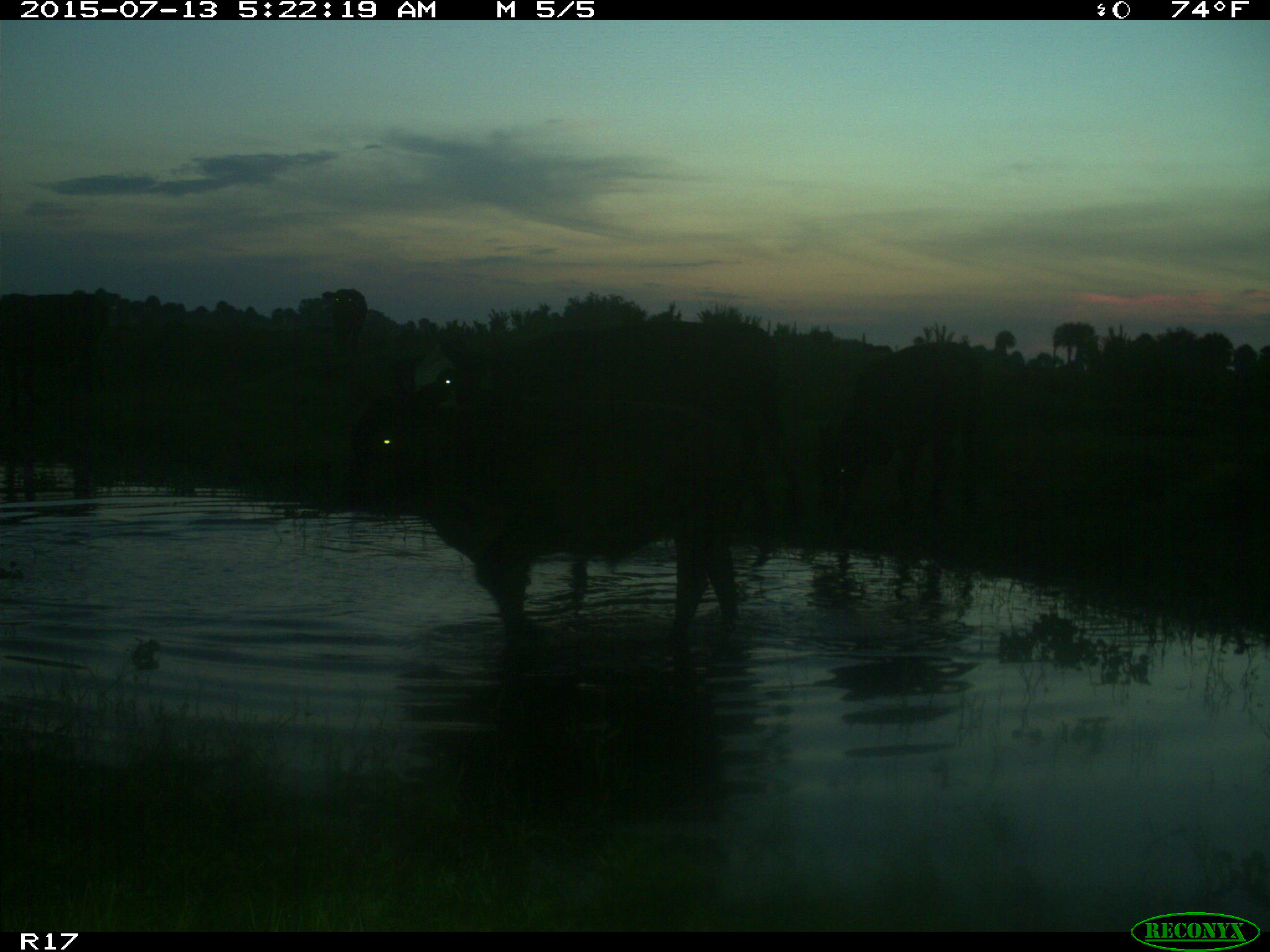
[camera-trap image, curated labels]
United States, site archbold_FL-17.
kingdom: Animalia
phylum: Chordata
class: Mammalia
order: Artiodactyla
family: Bovidae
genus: Bos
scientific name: Bos taurus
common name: domestic cow